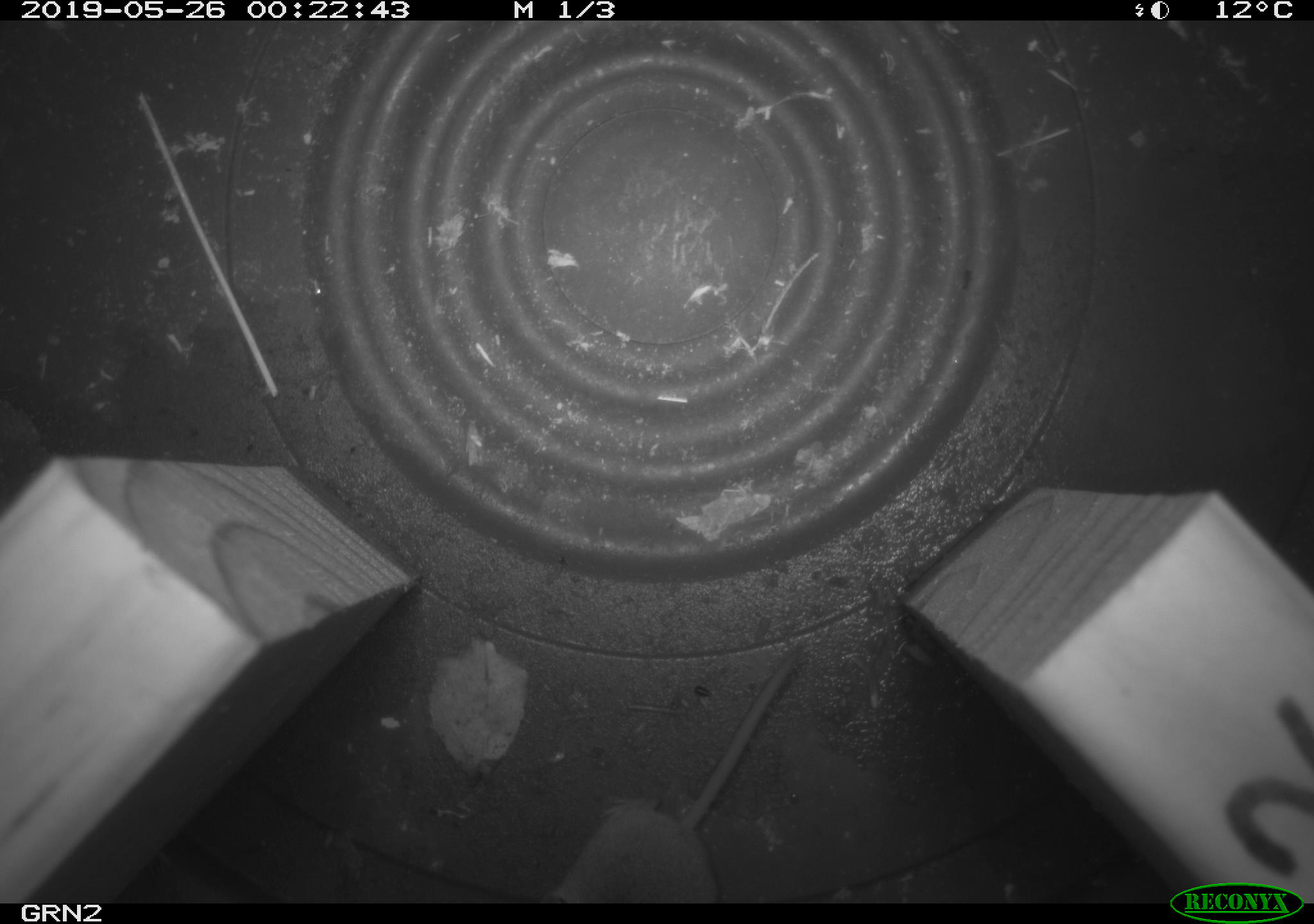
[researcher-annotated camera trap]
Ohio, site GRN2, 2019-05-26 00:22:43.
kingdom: Animalia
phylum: Chordata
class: Mammalia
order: Eulipotyphla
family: Soricidae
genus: Sorex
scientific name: Sorex cinereus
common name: masked shrew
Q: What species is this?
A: Masked shrew (Sorex cinereus).